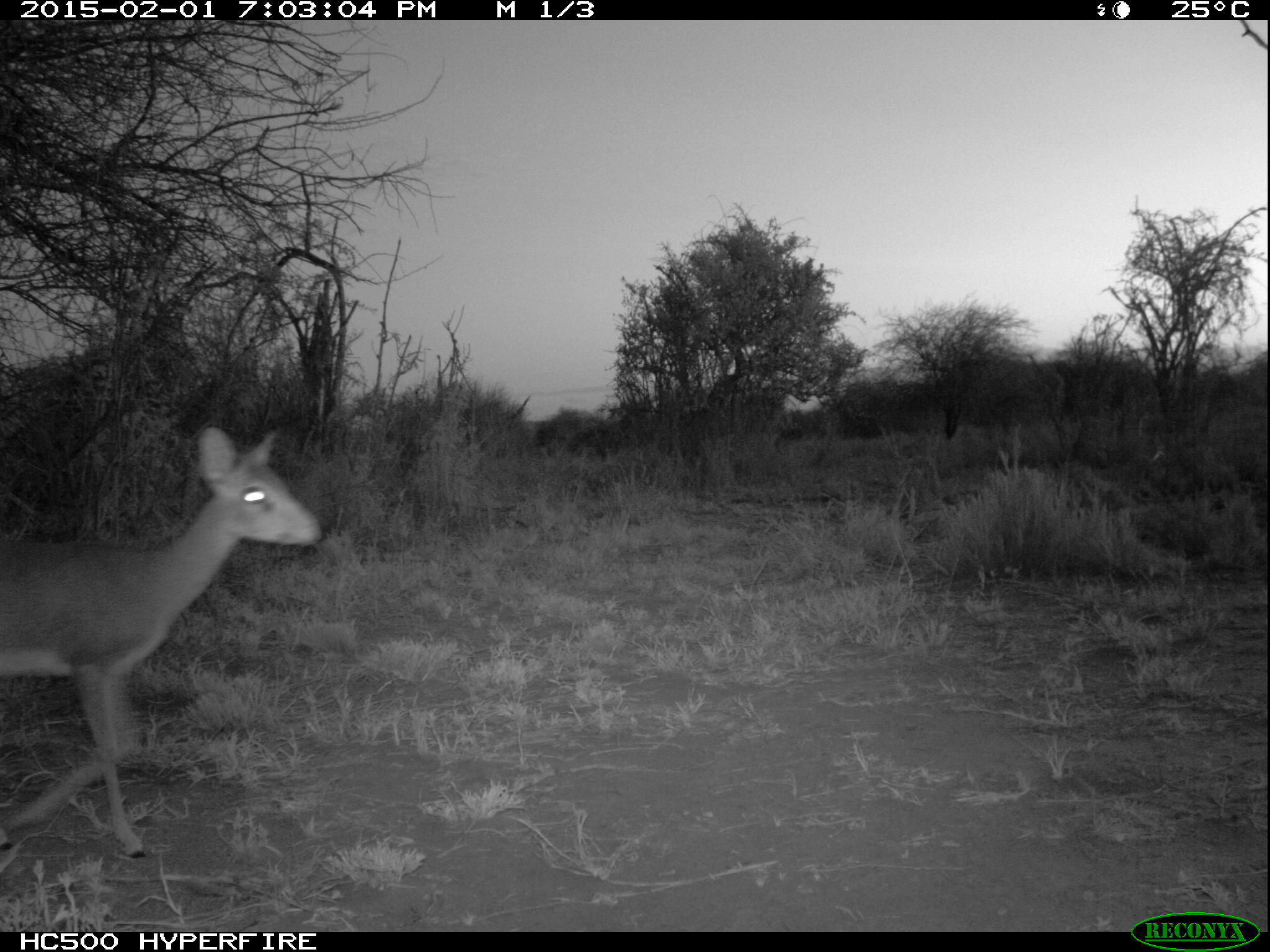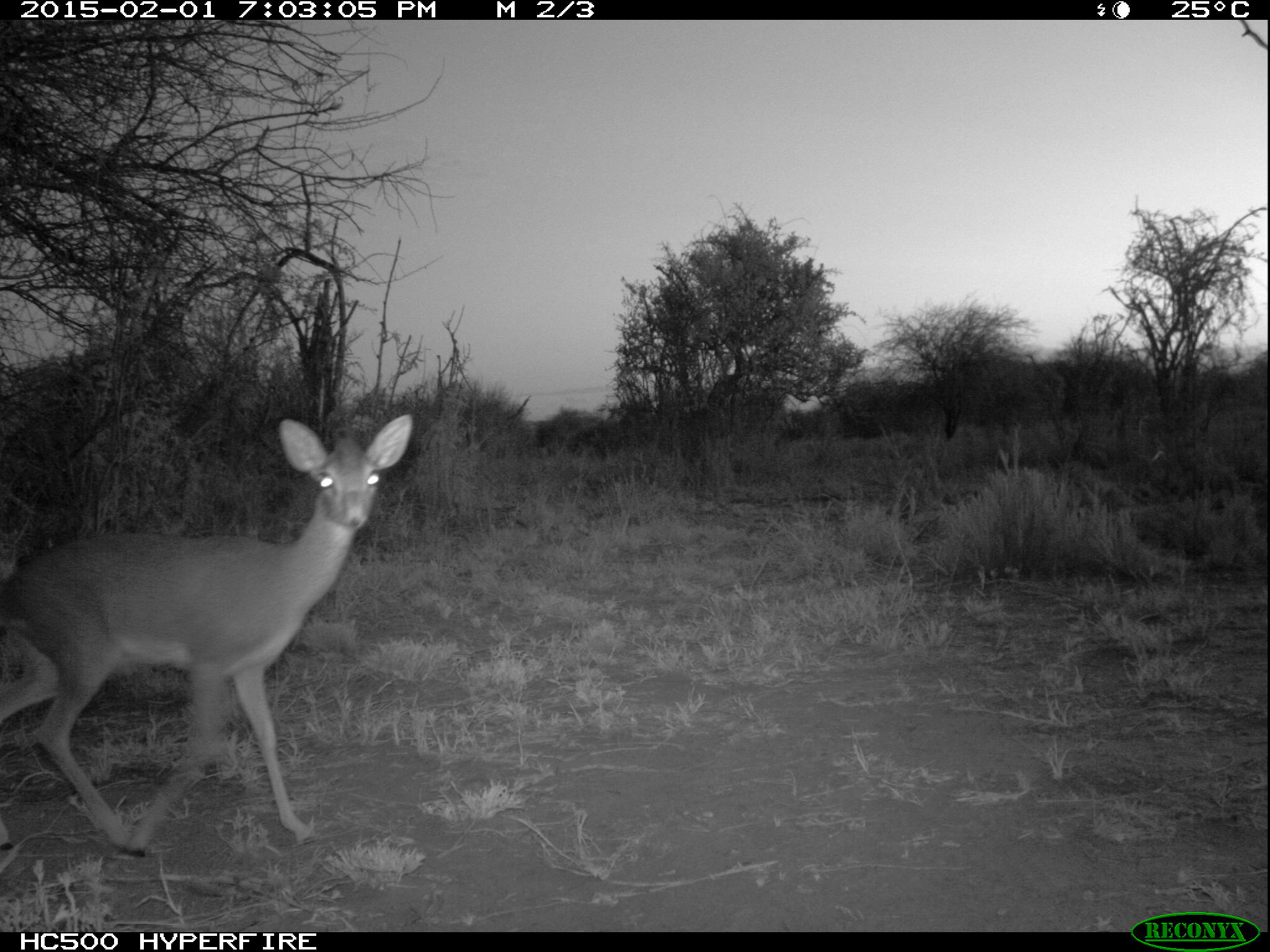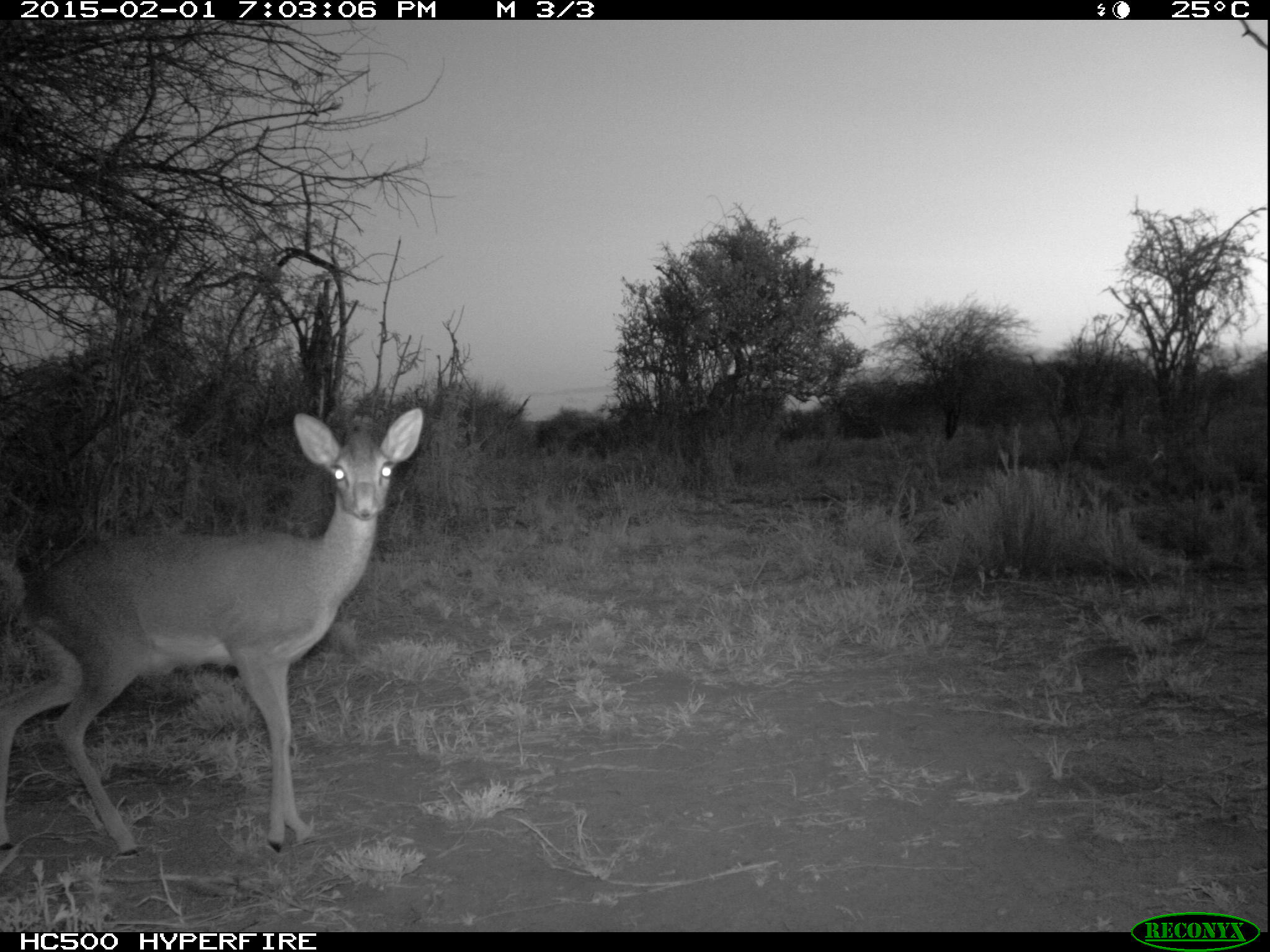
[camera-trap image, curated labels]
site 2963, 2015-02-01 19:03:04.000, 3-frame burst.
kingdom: Animalia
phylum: Chordata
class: Mammalia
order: Artiodactyla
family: Bovidae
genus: Madoqua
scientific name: Madoqua guentheri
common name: günther's dik-dik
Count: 1.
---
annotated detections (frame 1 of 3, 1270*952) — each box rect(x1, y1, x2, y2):
madoqua guentheri: rect(1, 427, 318, 859)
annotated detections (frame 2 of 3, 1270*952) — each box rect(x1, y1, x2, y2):
madoqua guentheri: rect(4, 414, 406, 849)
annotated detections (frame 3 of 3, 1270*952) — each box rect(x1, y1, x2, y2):
madoqua guentheri: rect(3, 409, 425, 851)